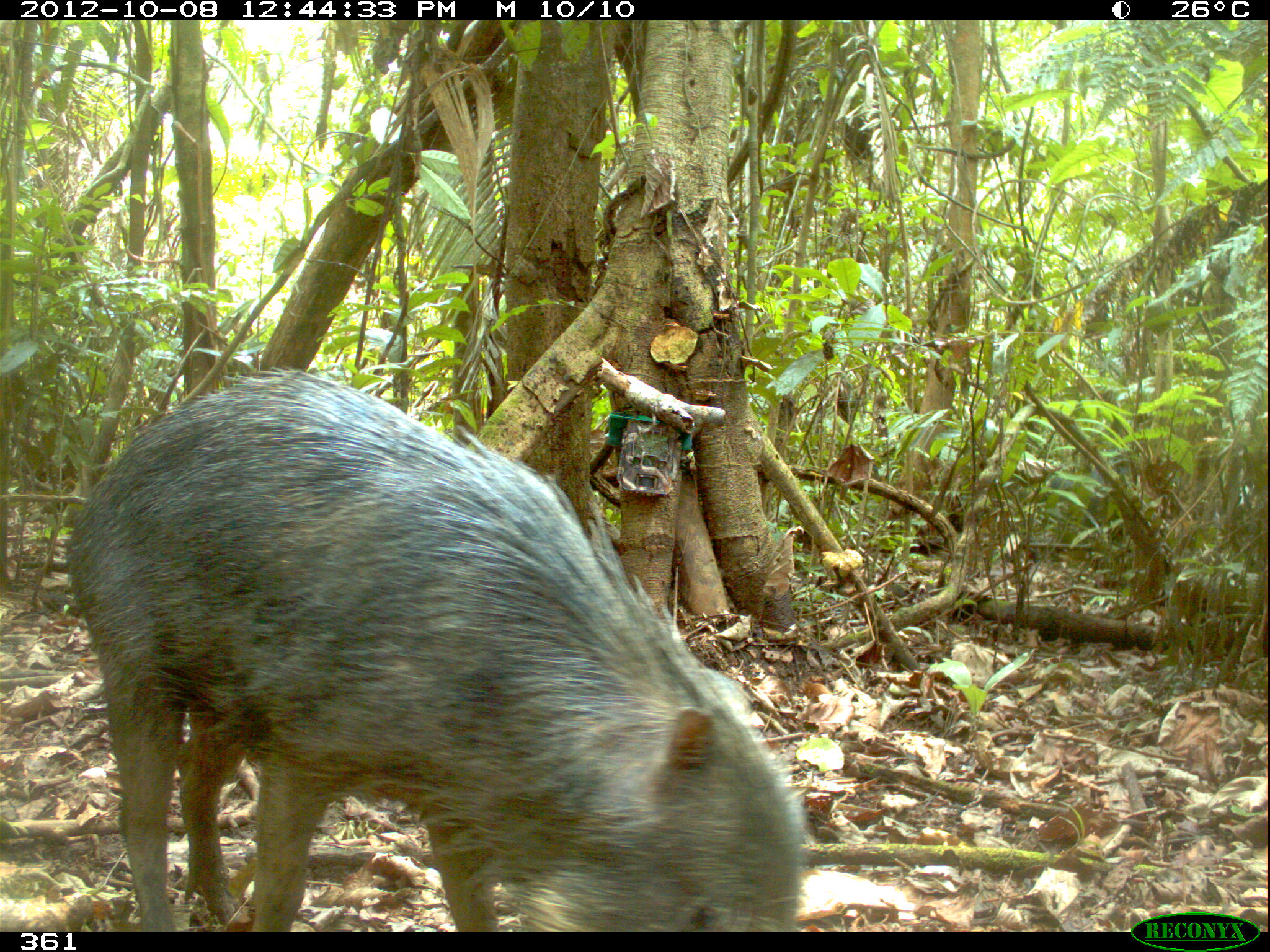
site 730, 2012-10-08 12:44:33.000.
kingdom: Animalia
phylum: Chordata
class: Mammalia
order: Artiodactyla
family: Tayassuidae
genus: Tayassu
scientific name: Tayassu pecari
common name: white-lipped peccary